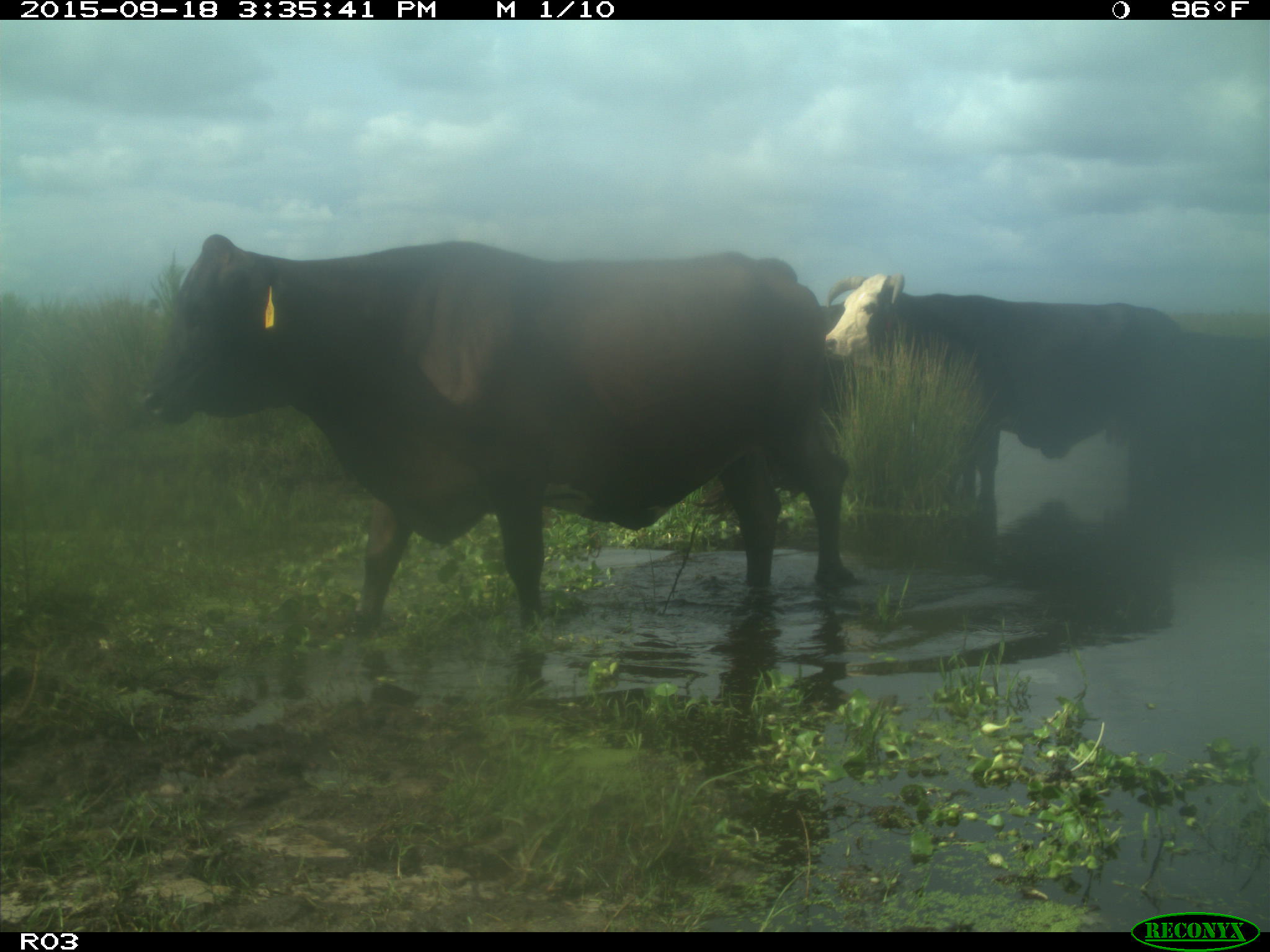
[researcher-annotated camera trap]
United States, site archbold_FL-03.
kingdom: Animalia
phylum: Chordata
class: Mammalia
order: Artiodactyla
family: Bovidae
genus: Bos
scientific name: Bos taurus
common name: domestic cow